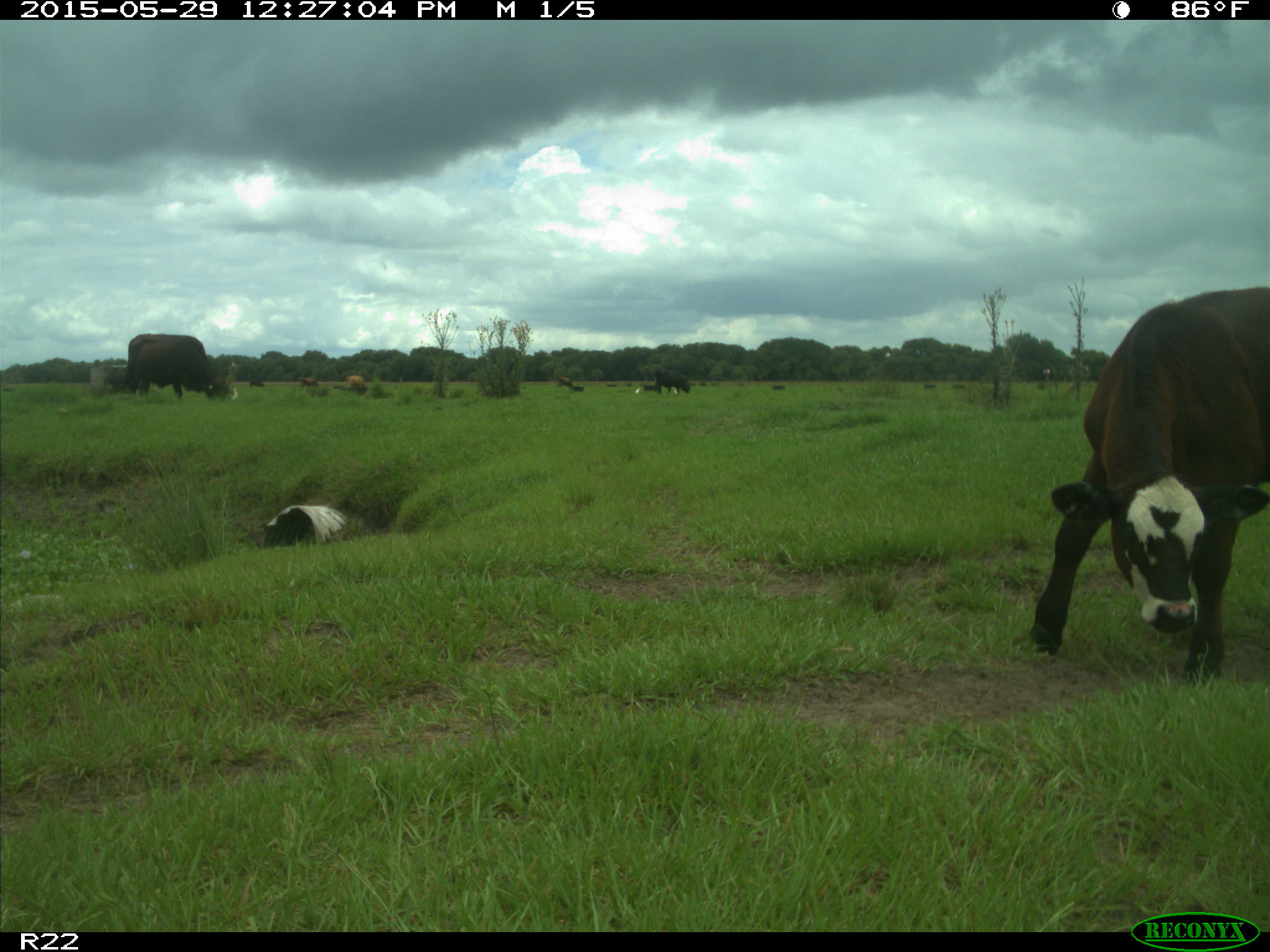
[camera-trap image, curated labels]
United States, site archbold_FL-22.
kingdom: Animalia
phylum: Chordata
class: Mammalia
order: Artiodactyla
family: Bovidae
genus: Bos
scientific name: Bos taurus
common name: domestic cow